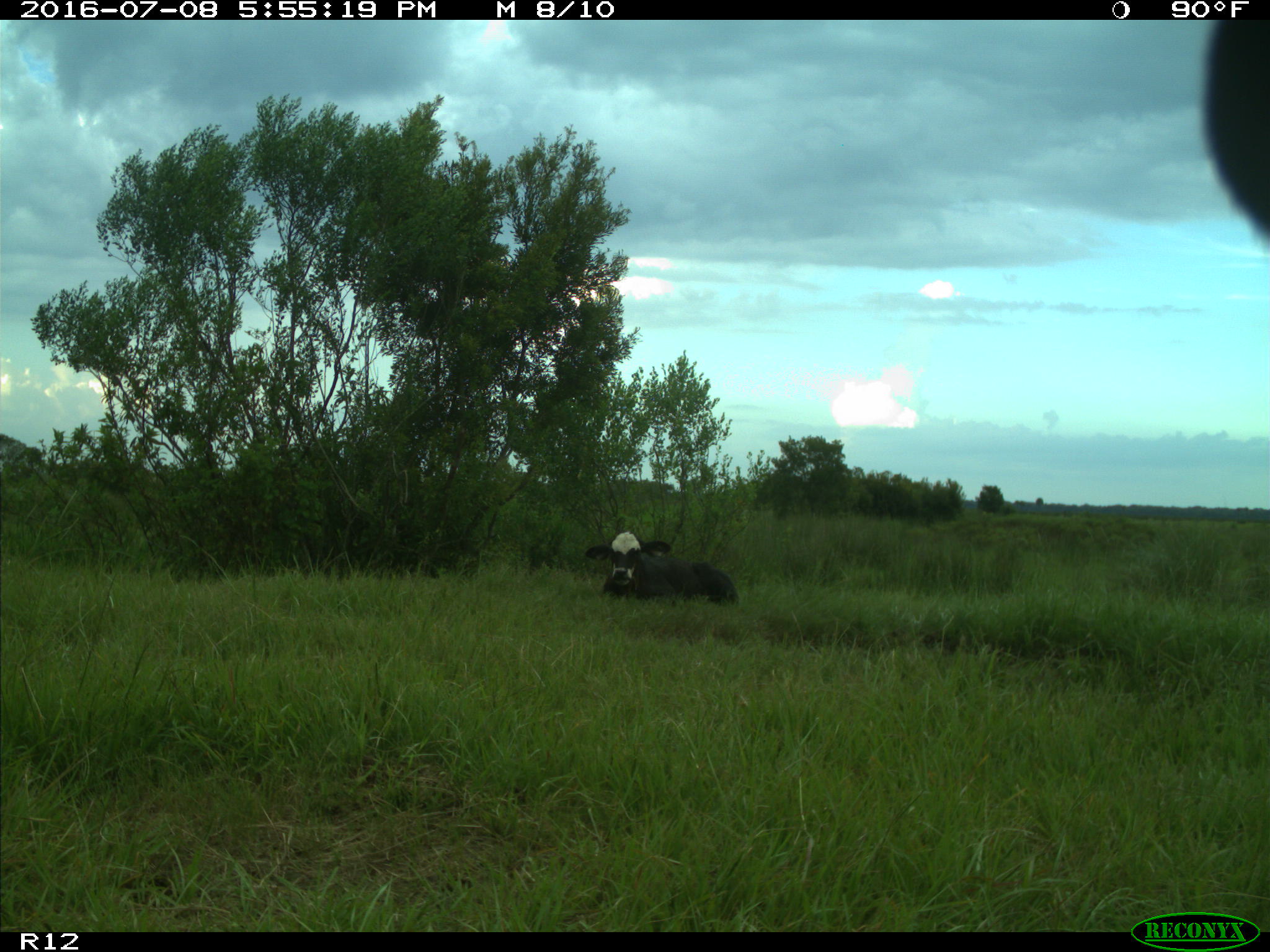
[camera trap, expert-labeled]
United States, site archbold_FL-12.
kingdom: Animalia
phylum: Chordata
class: Mammalia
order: Artiodactyla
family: Bovidae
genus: Bos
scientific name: Bos taurus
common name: domestic cow